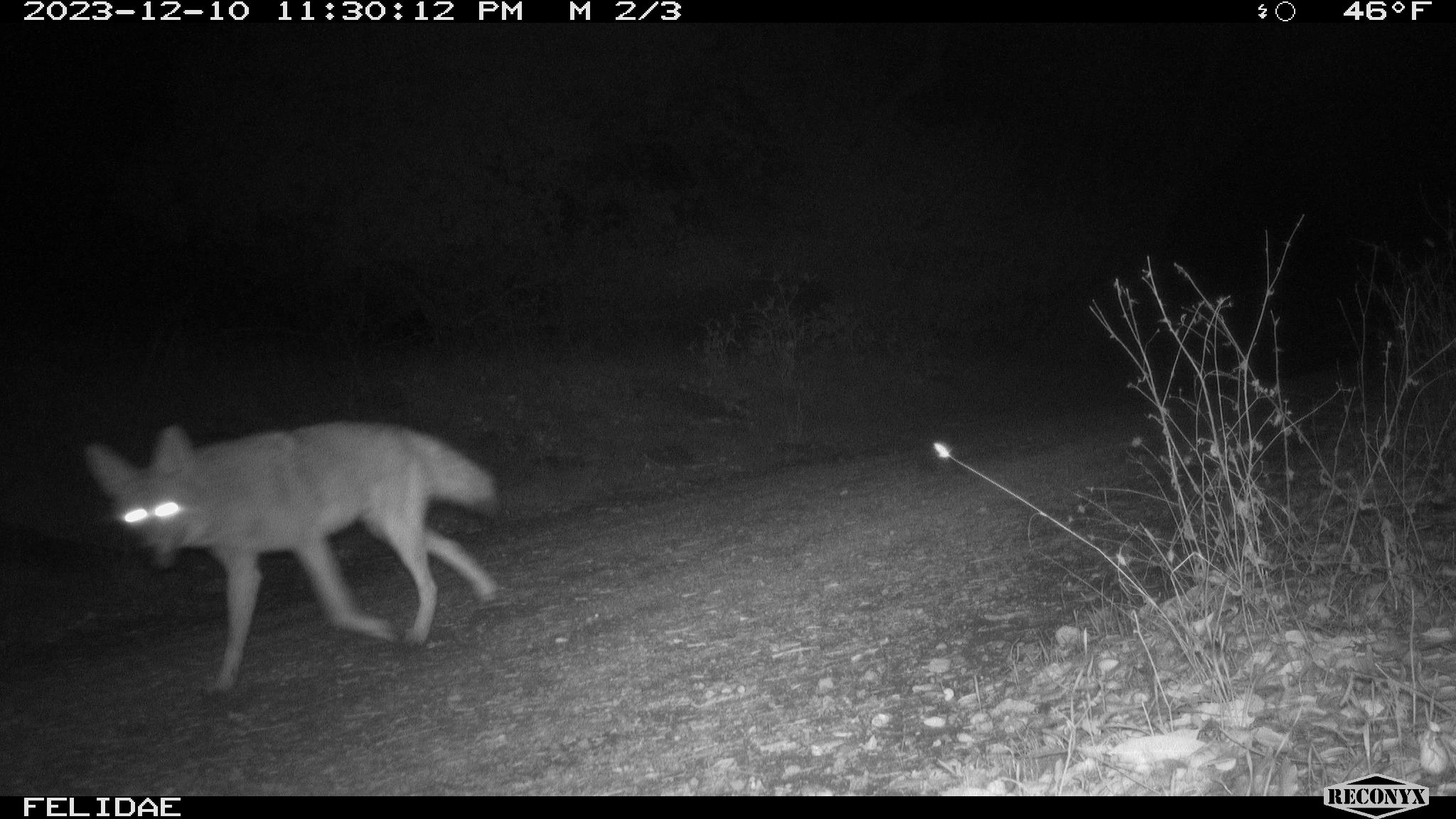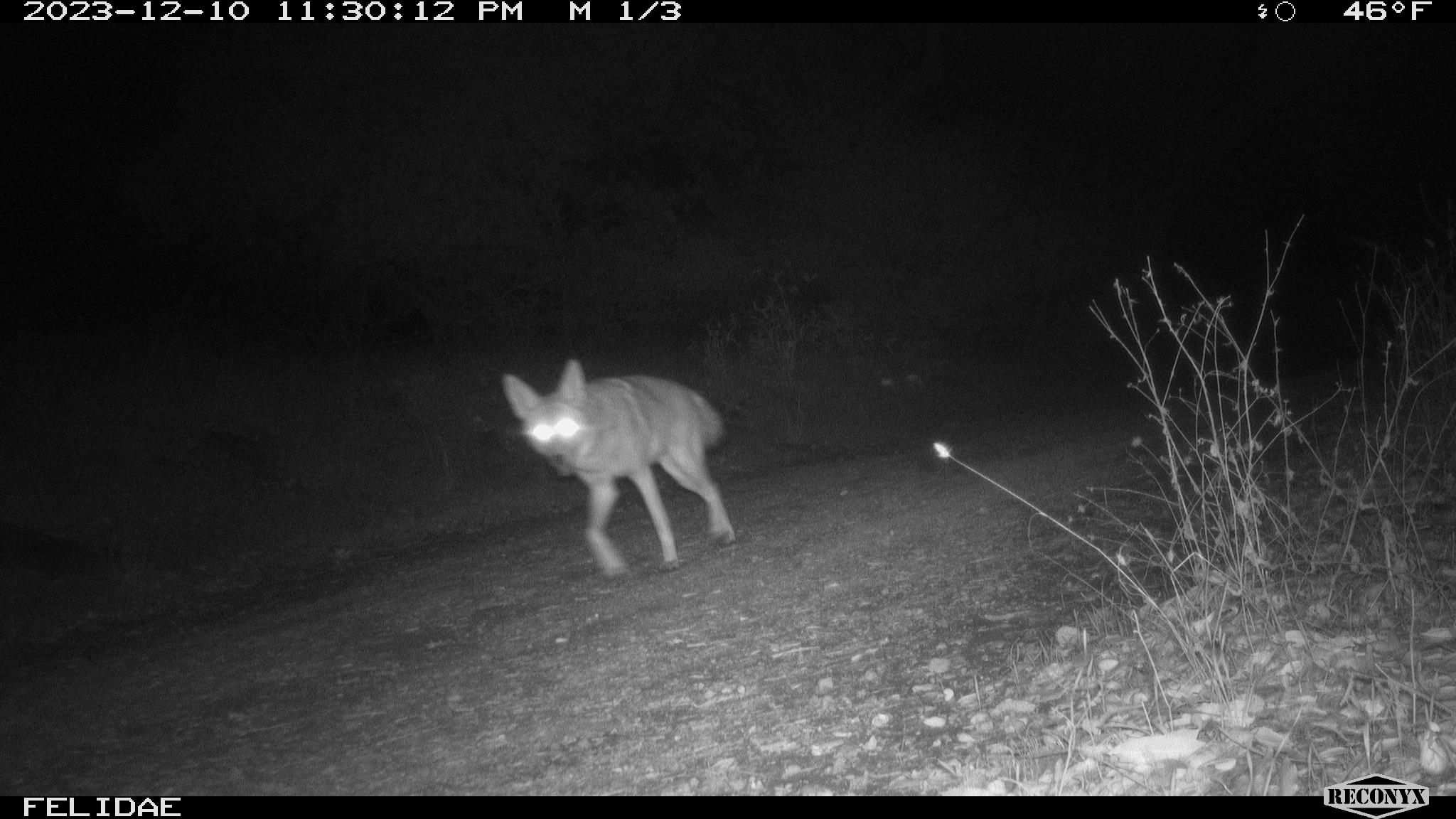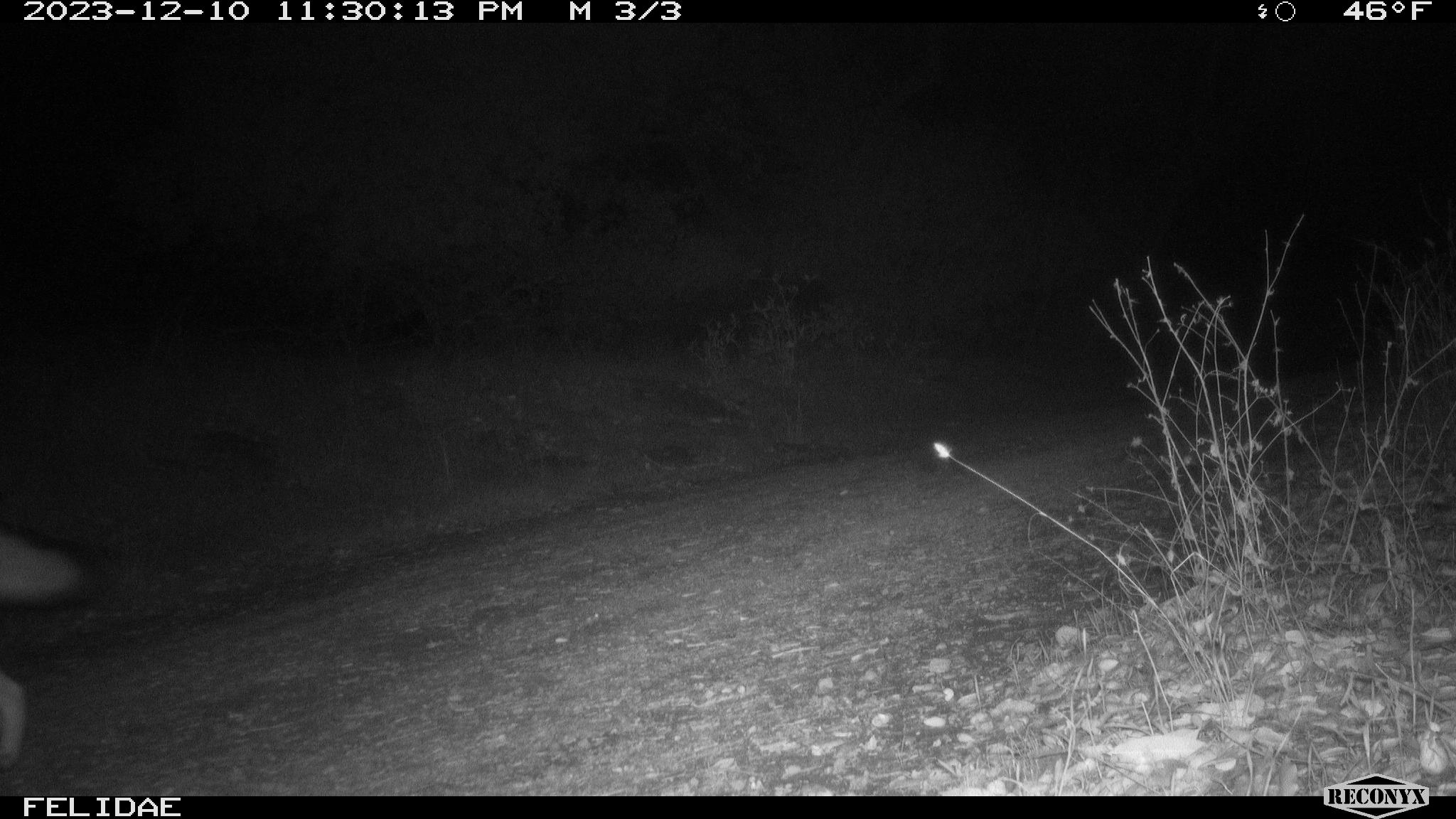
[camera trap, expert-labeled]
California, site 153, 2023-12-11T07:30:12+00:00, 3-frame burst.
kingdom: Animalia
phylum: Chordata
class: Mammalia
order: Carnivora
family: Canidae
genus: Canis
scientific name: Canis latrans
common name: coyote